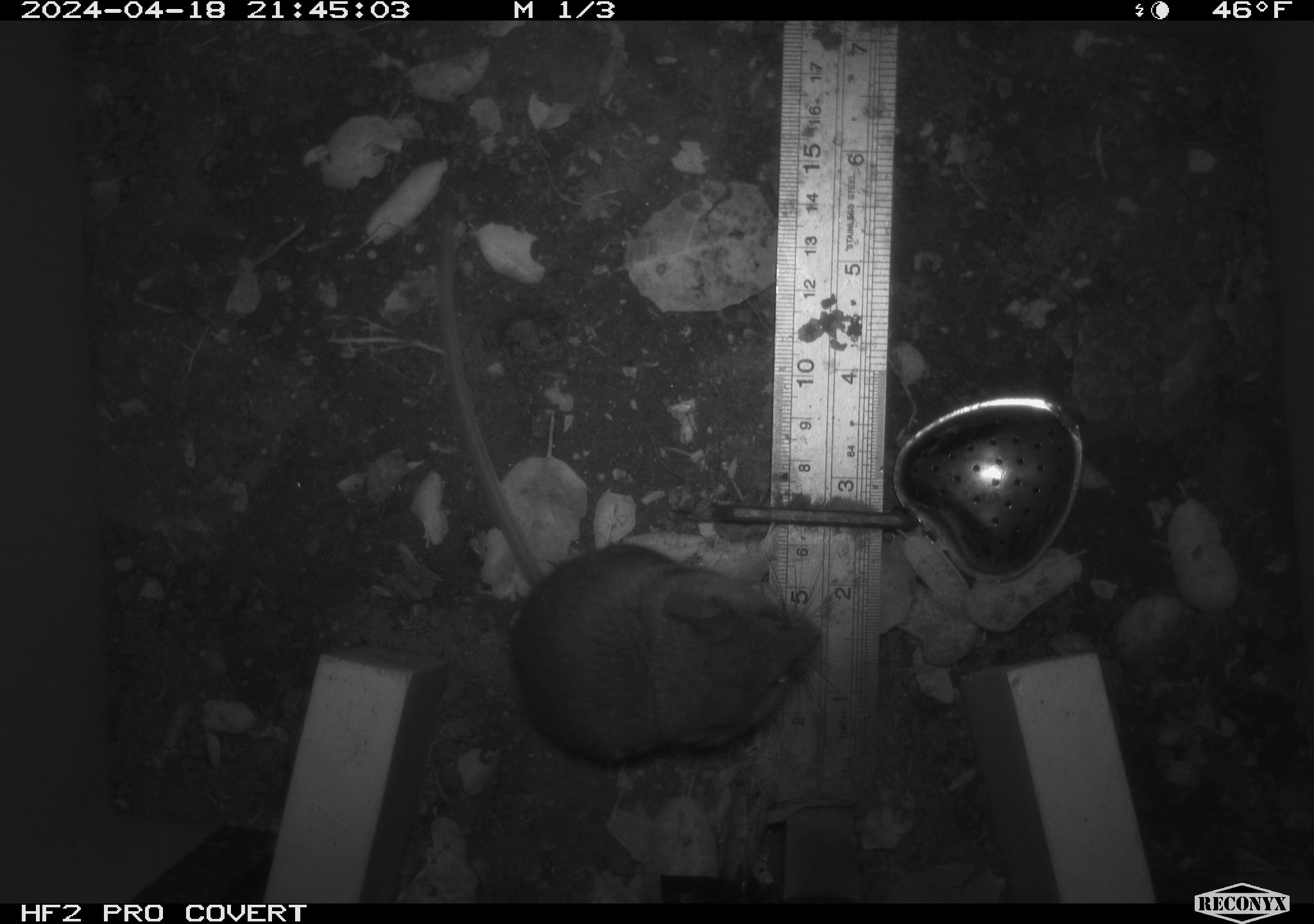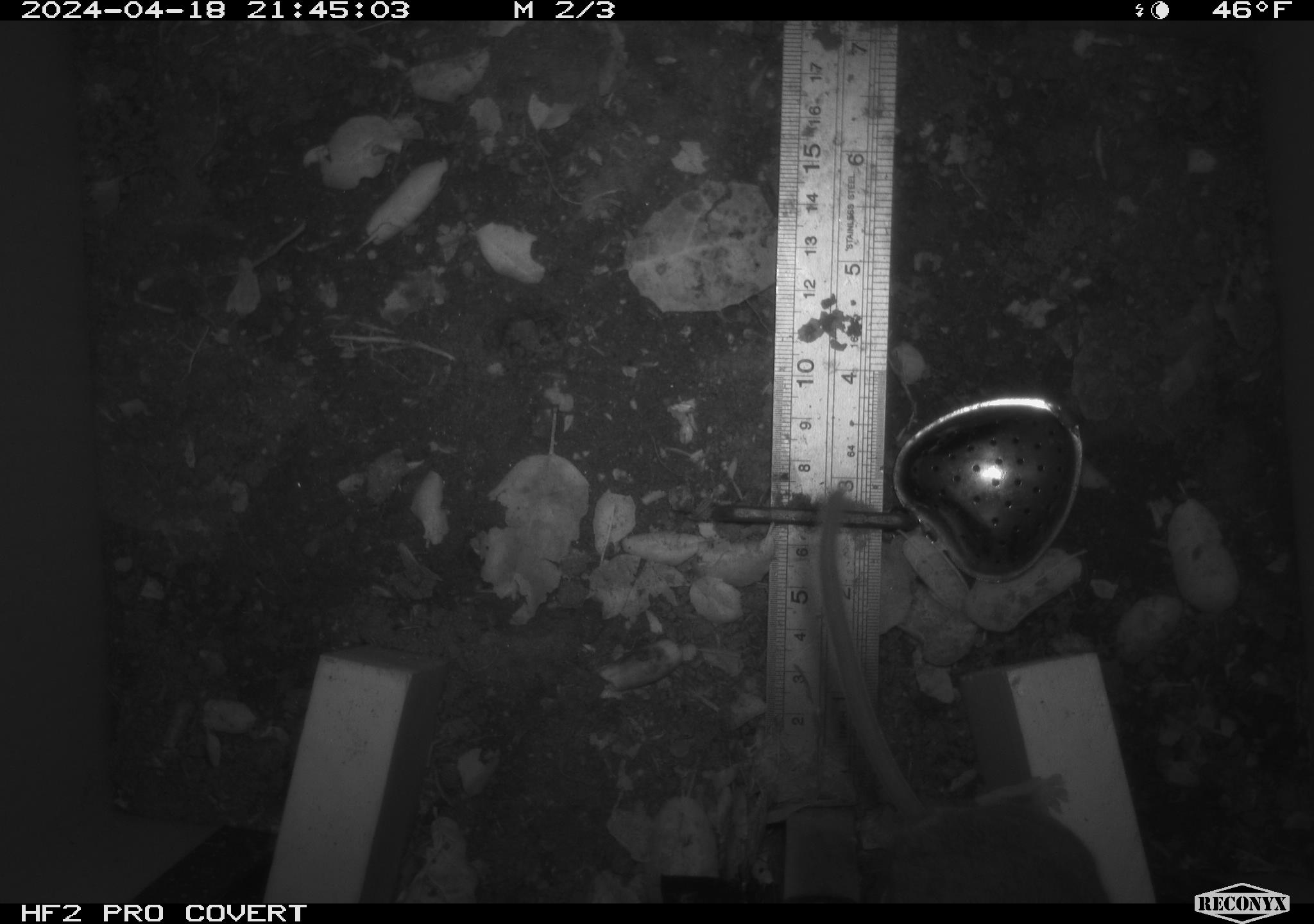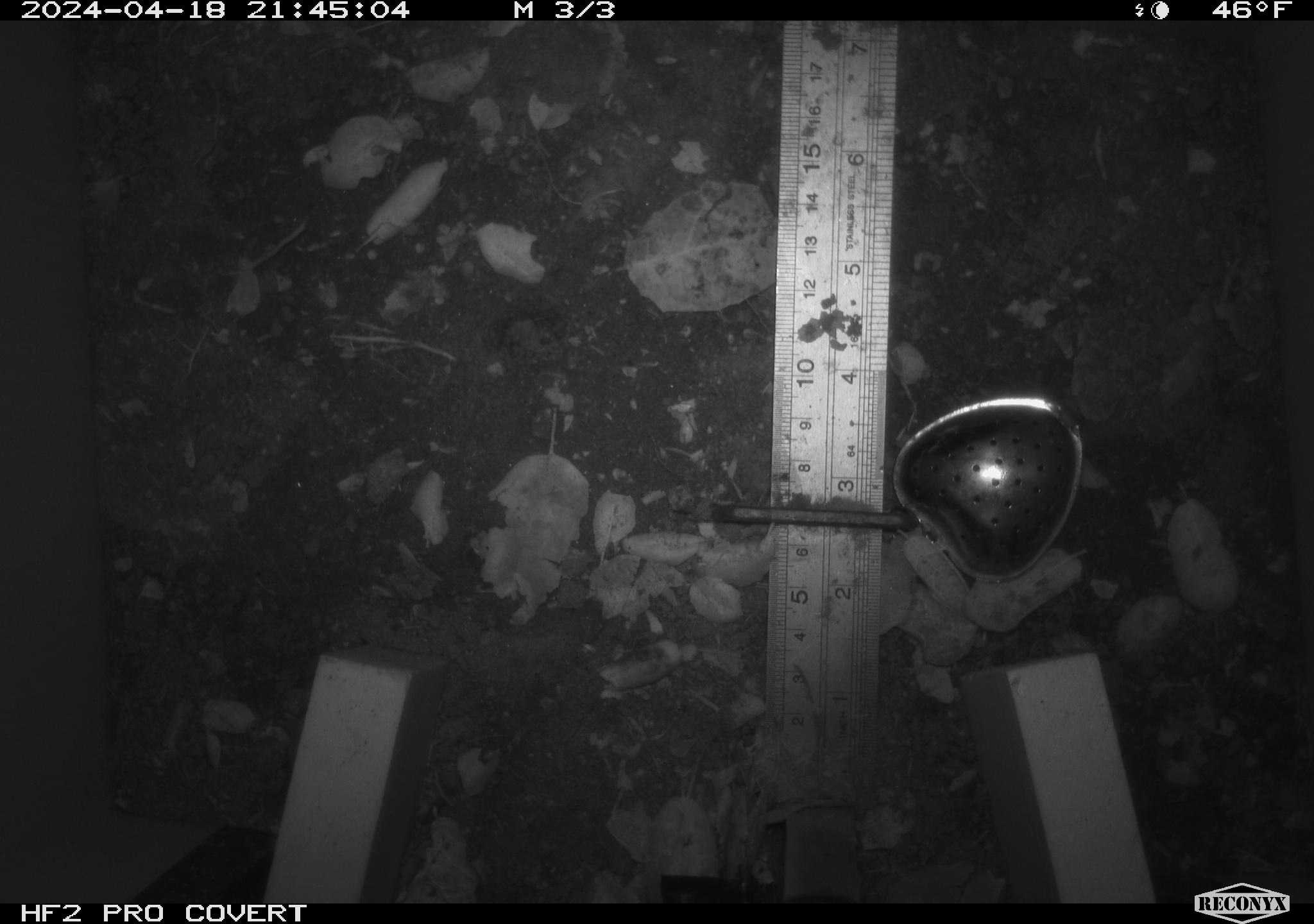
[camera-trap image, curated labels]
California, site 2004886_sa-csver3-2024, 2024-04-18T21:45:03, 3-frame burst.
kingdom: Animalia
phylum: Chordata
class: Mammalia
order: Rodentia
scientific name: Rodentia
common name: rodent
Rodent (Rodentia).